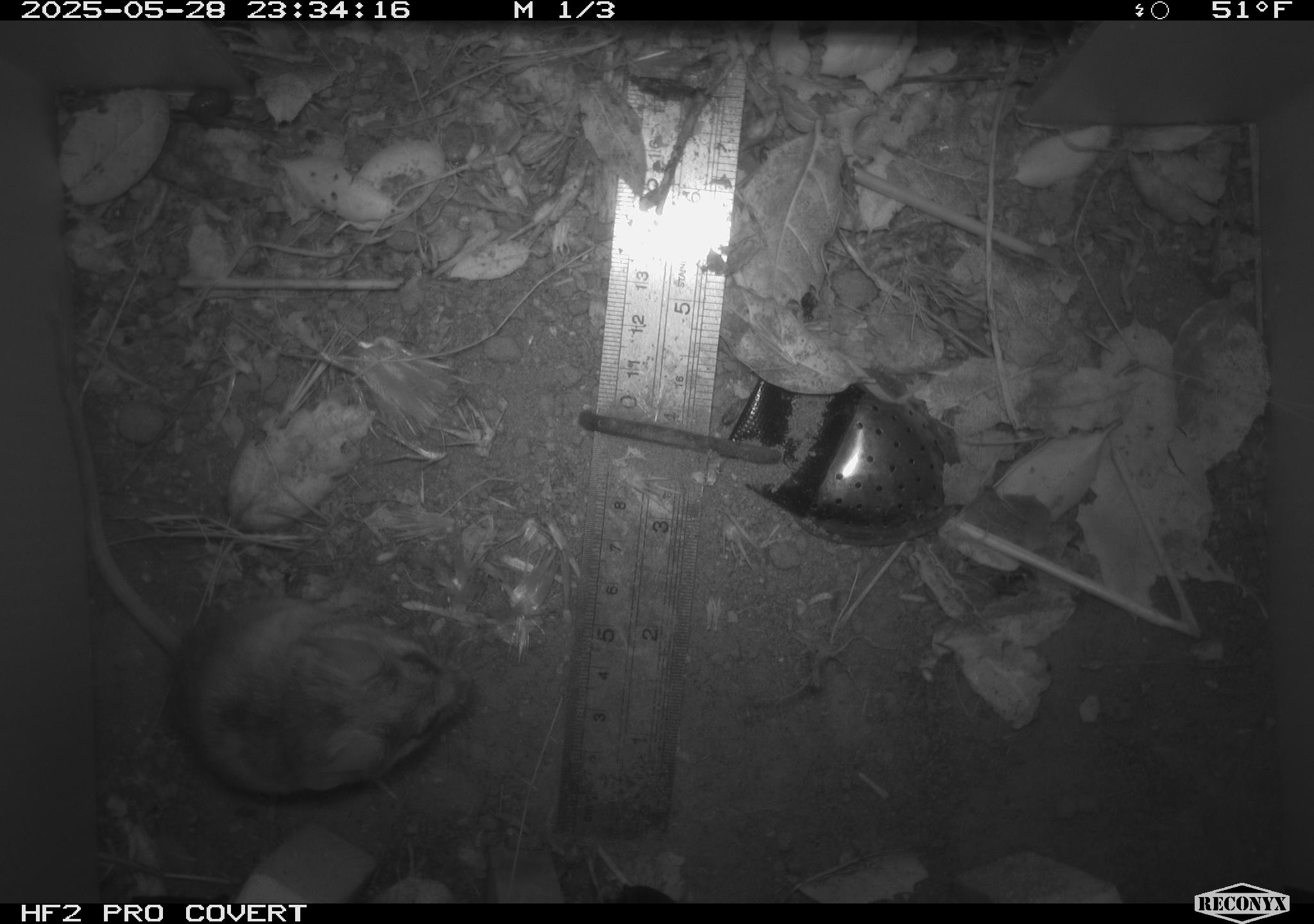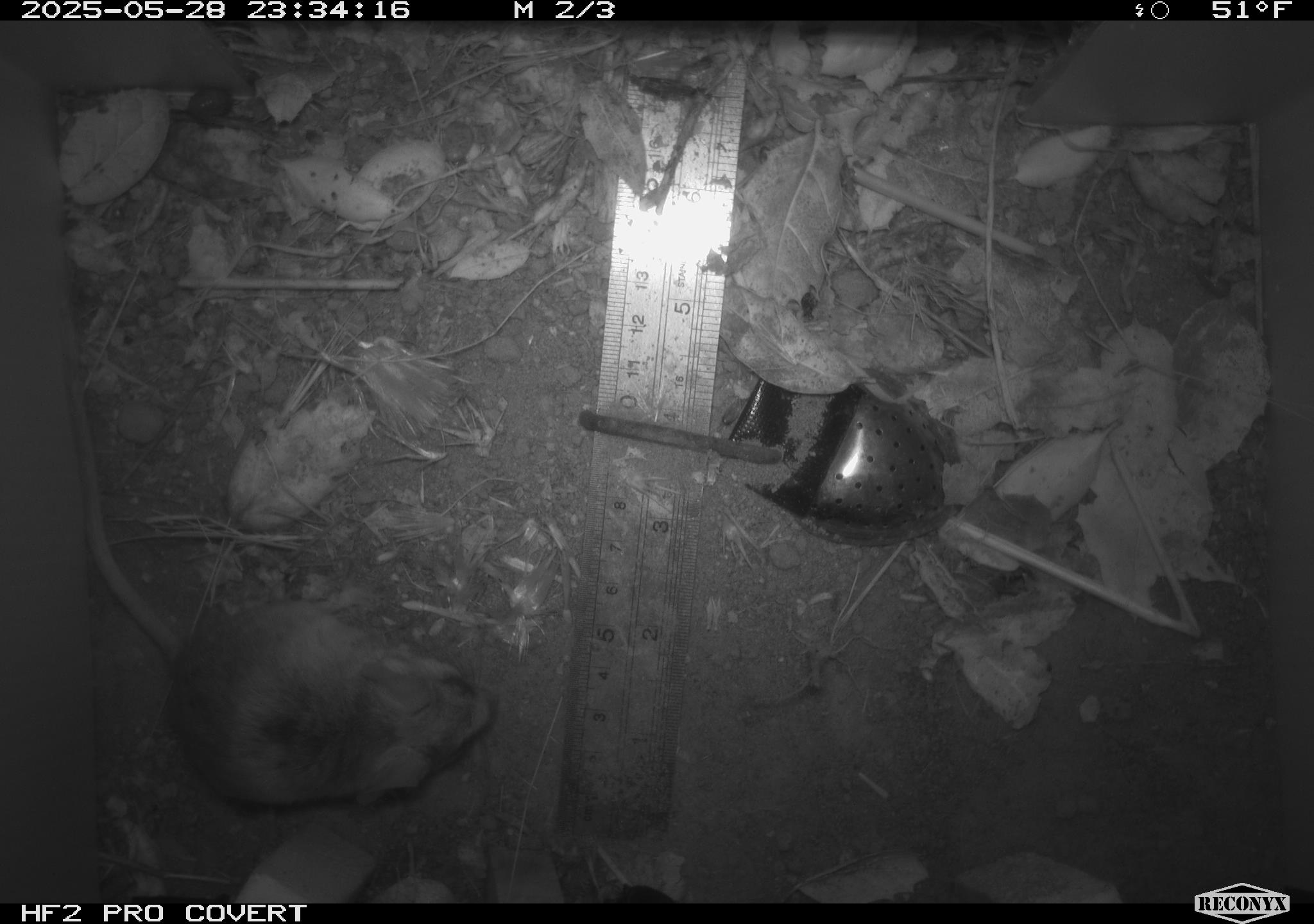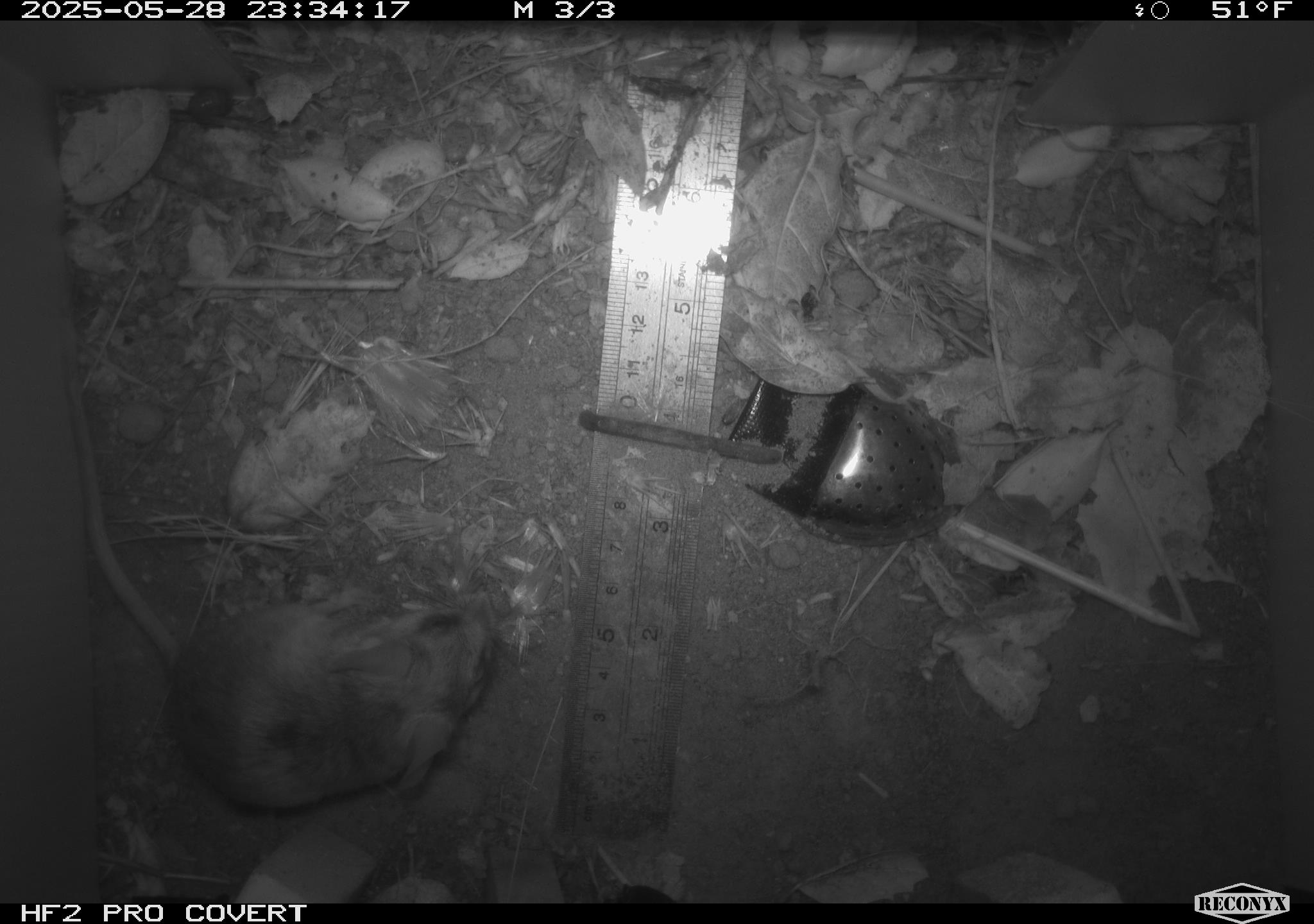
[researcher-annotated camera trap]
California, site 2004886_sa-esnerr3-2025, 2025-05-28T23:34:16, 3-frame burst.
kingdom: Animalia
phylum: Chordata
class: Mammalia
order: Rodentia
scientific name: Rodentia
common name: rodent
Rodent (Rodentia).